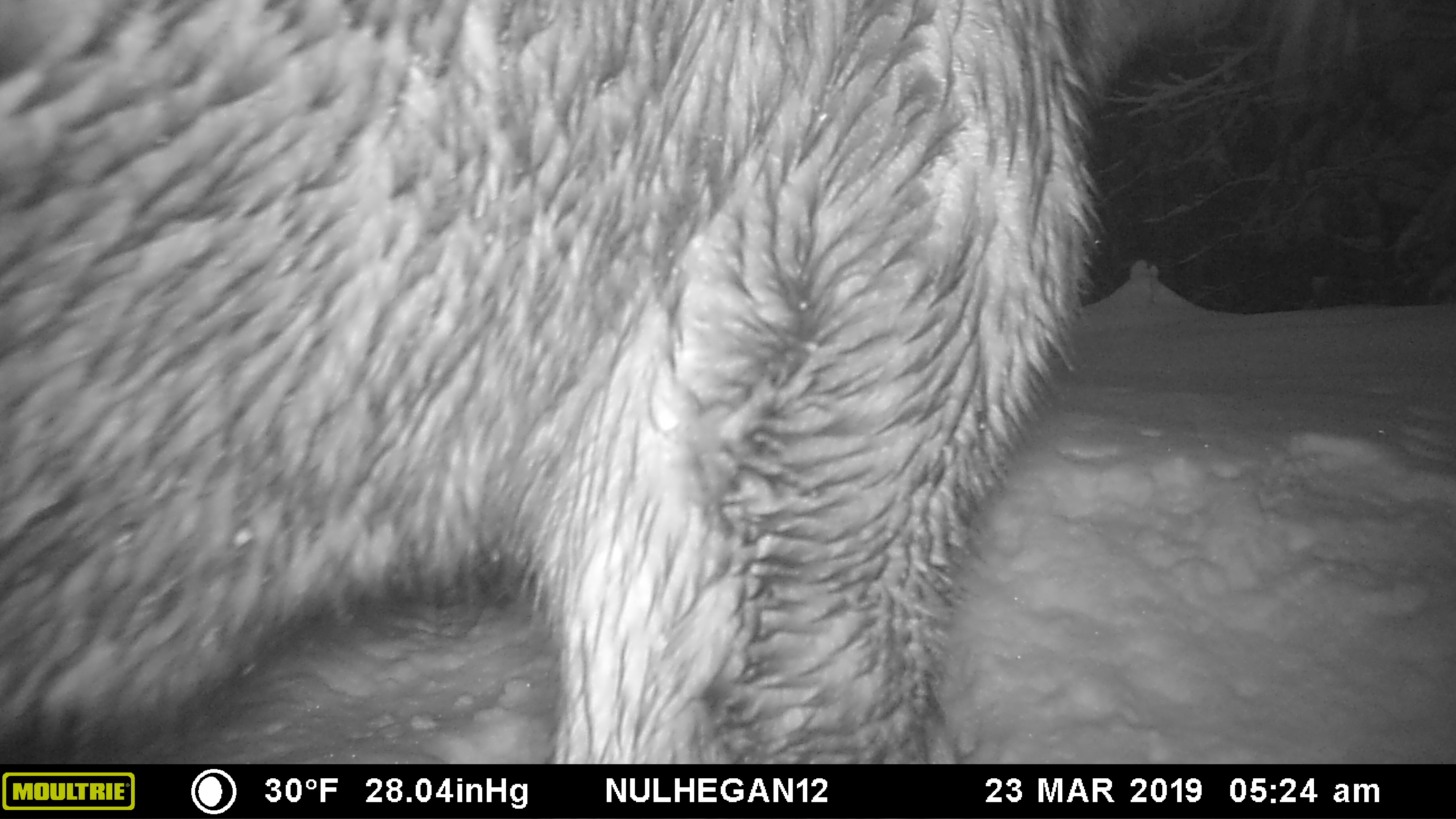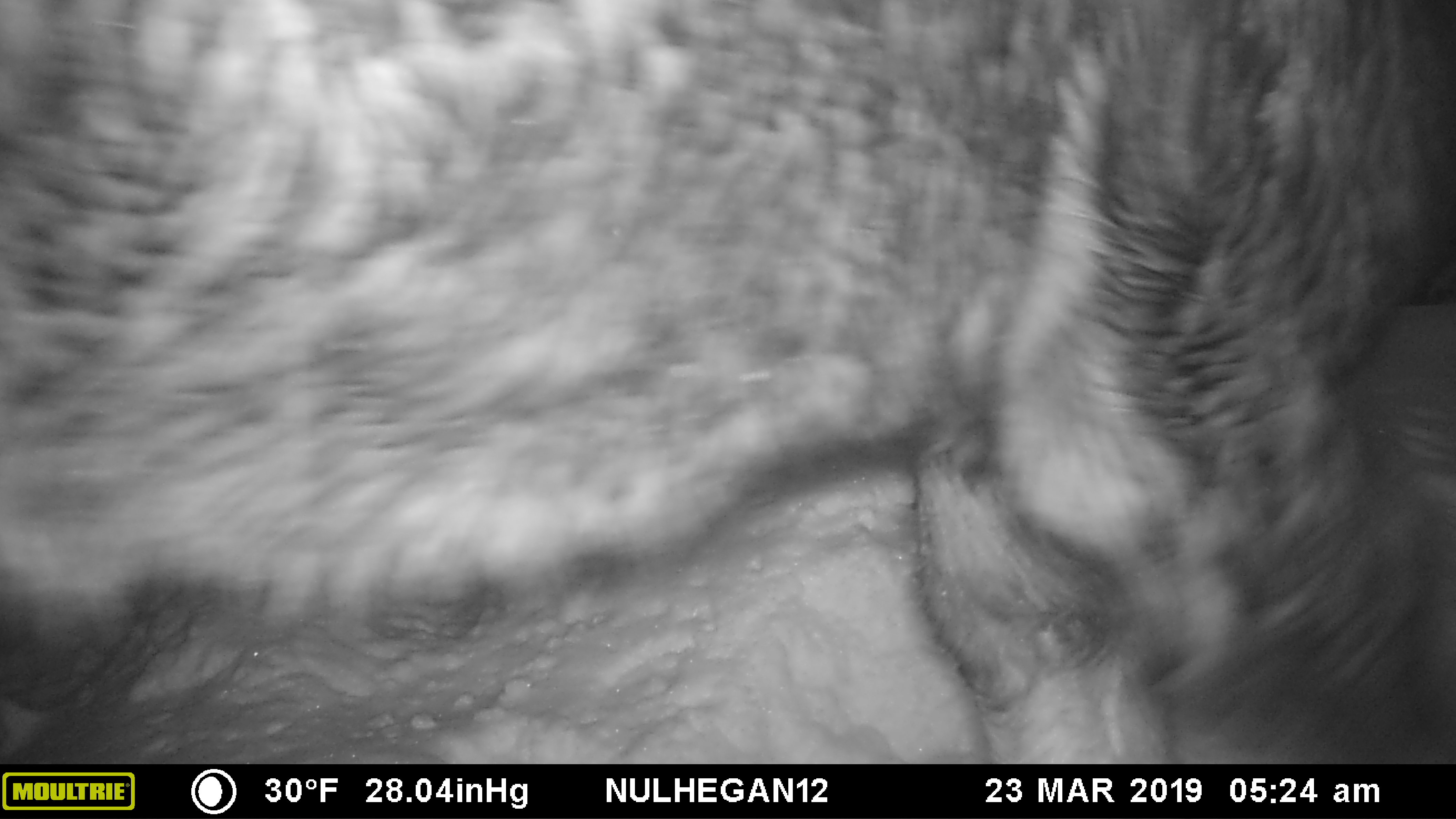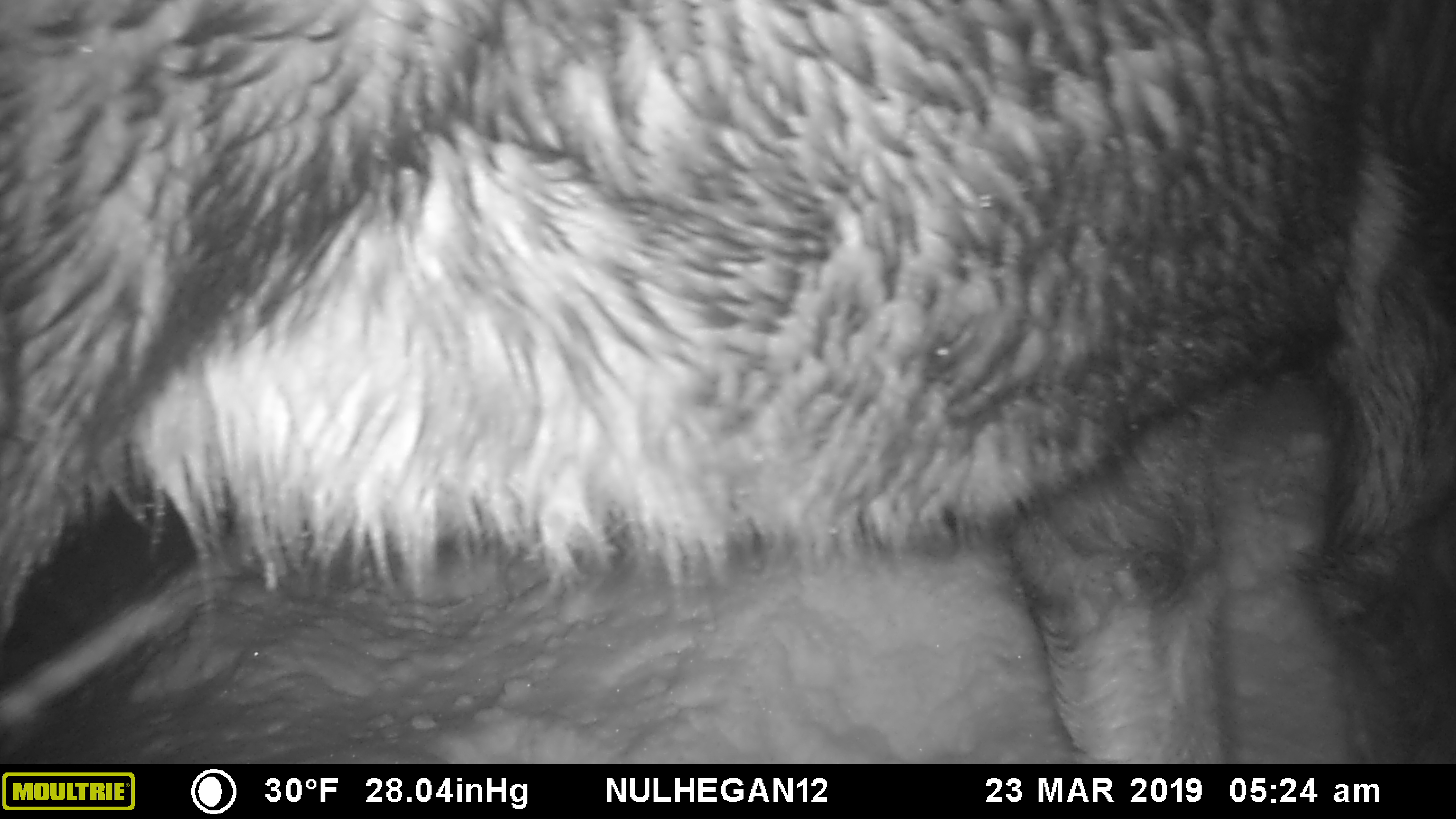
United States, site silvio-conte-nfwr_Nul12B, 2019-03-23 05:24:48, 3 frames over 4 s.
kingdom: Animalia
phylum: Chordata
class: Mammalia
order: Artiodactyla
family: Cervidae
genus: Alces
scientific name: Alces alces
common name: moose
Moose (Alces alces).